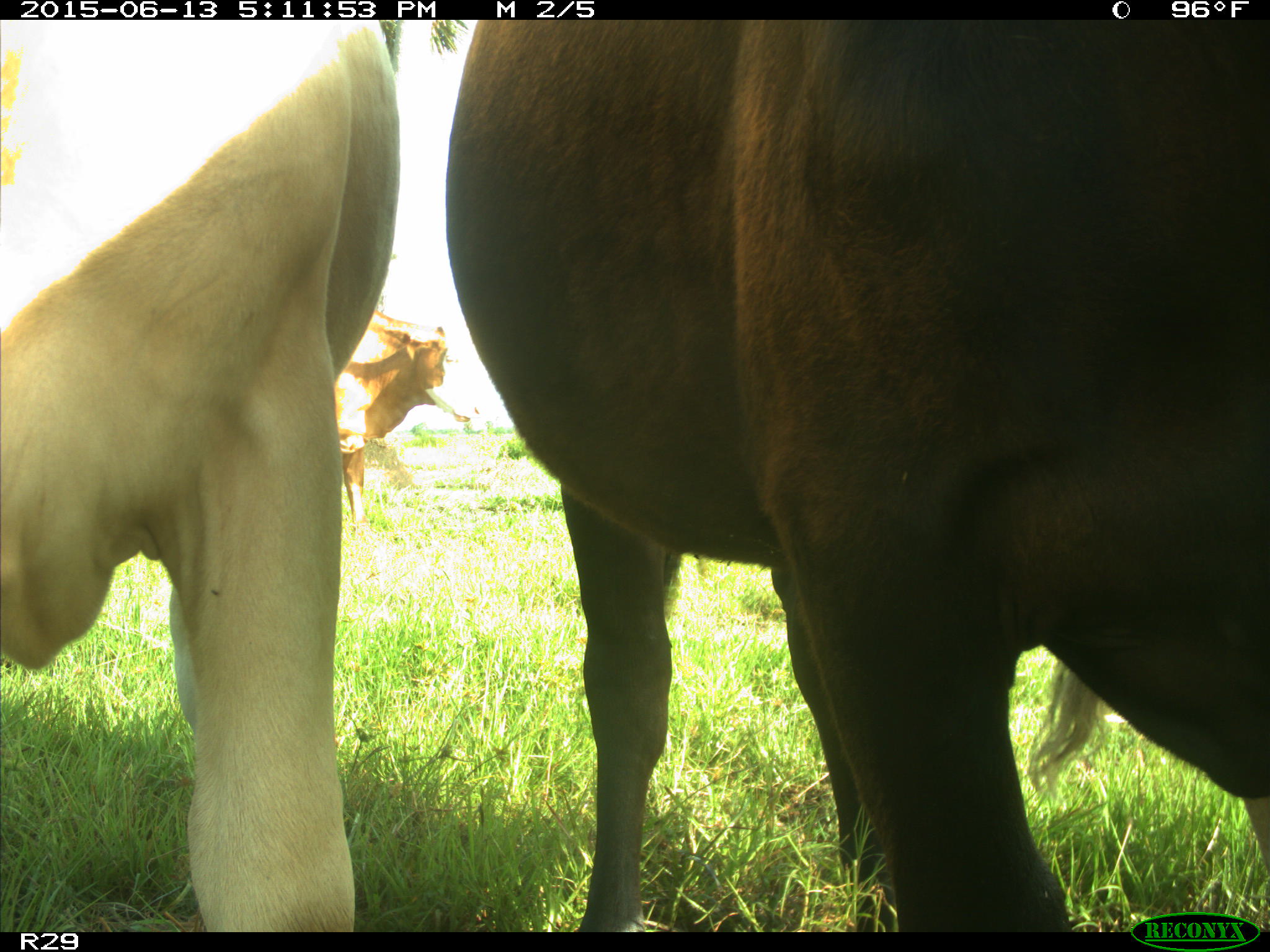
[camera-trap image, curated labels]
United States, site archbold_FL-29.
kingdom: Animalia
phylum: Chordata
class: Mammalia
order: Artiodactyla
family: Bovidae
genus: Bos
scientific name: Bos taurus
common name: domestic cow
Bos taurus (domestic cow).